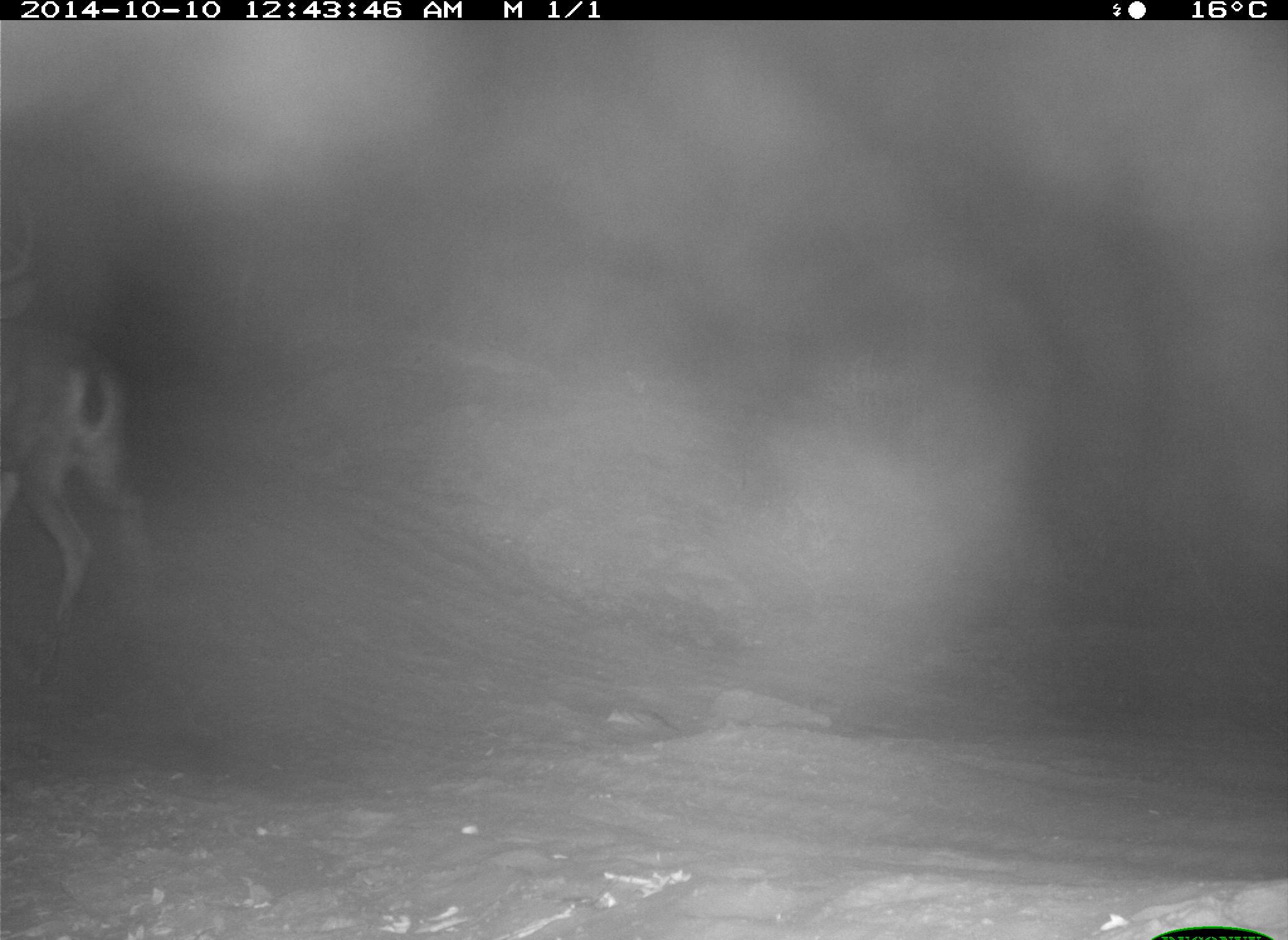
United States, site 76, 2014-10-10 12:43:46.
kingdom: Animalia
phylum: Chordata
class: Mammalia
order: Artiodactyla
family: Cervidae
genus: Odocoileus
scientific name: Odocoileus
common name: deer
Deer (Odocoileus).